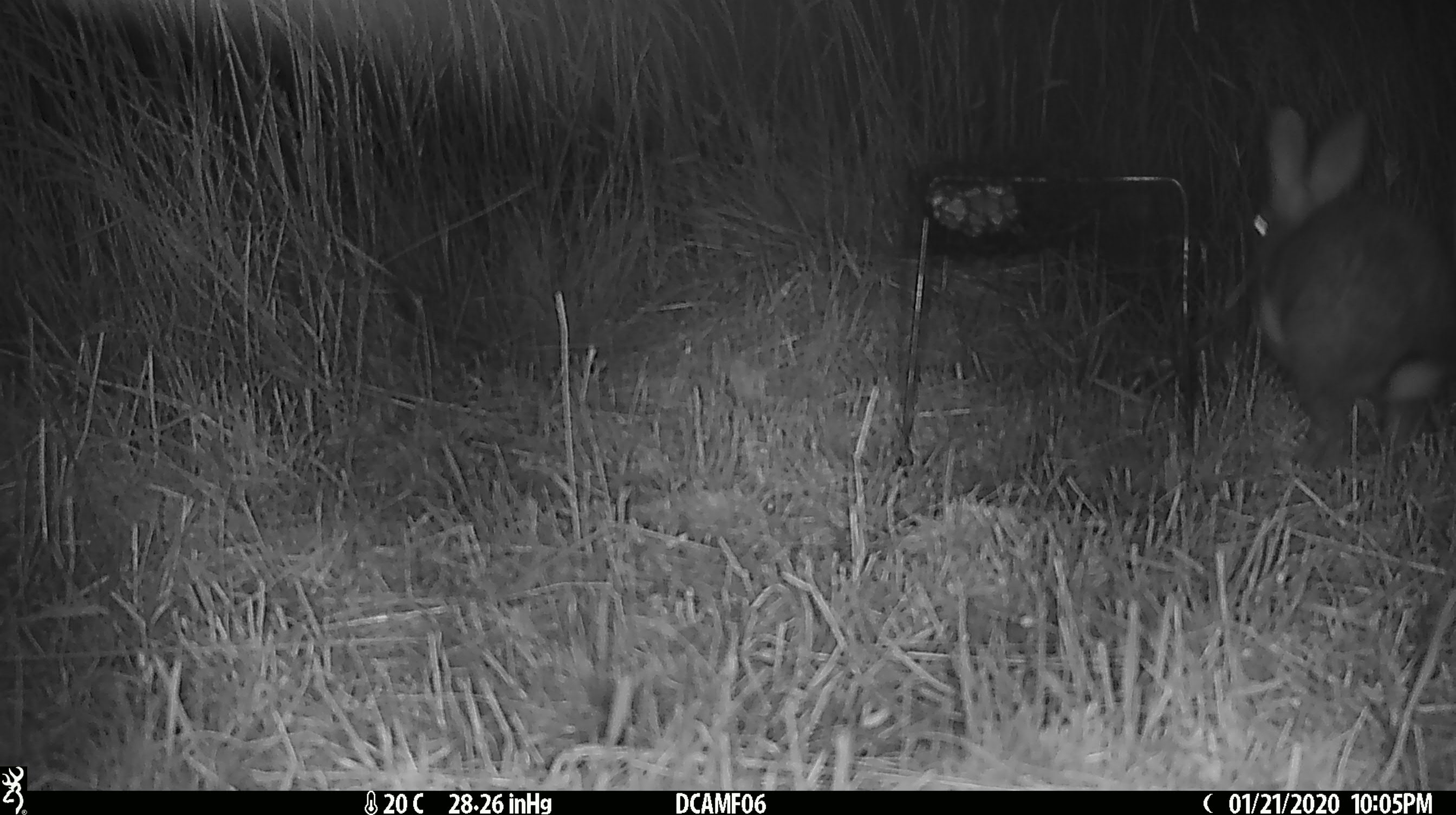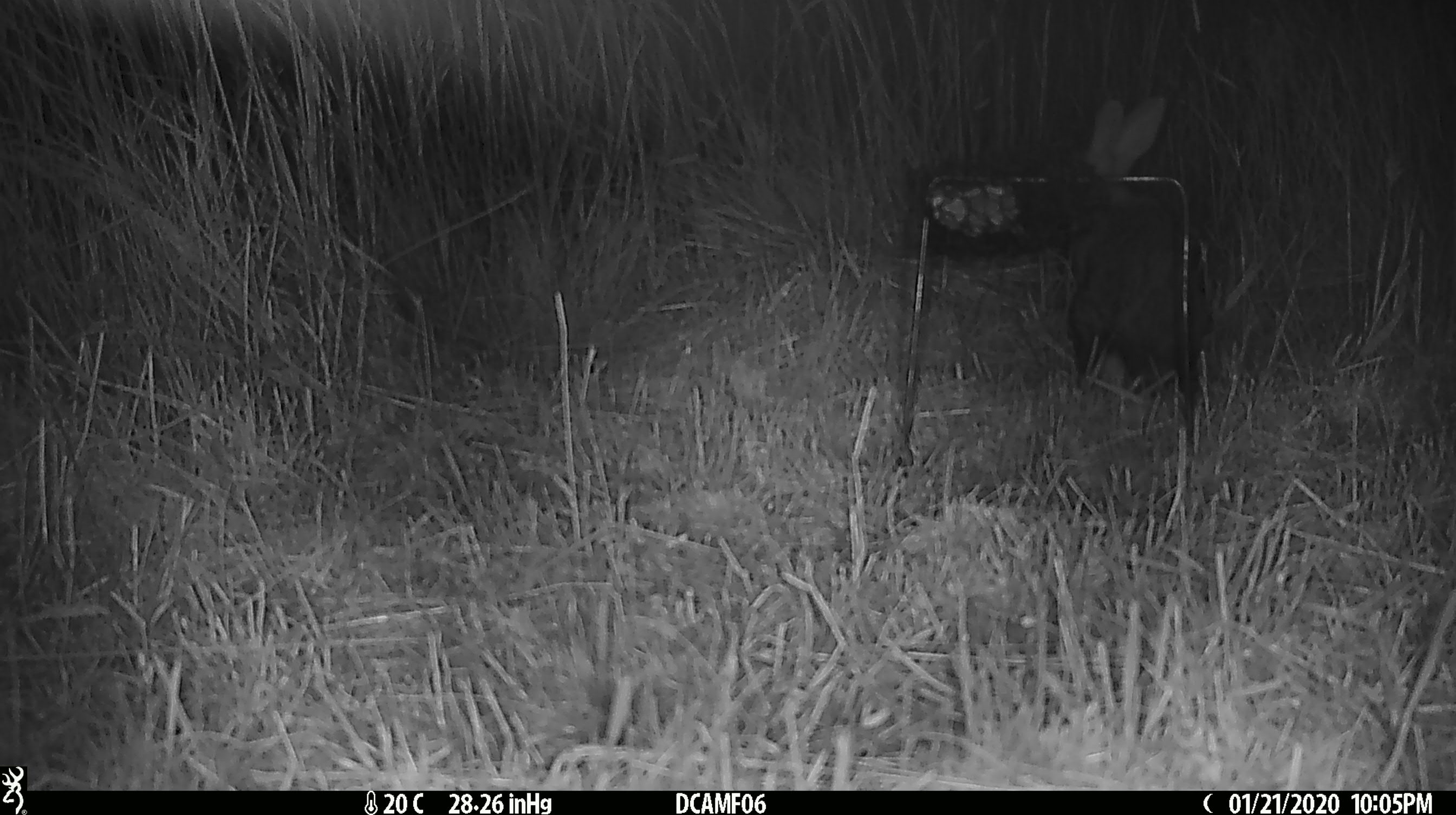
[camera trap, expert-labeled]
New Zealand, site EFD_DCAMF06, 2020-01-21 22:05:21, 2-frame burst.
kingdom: Animalia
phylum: Chordata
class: Mammalia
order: Lagomorpha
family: Leporidae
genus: Oryctolagus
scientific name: Oryctolagus cuniculus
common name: european rabbit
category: rabbit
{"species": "rabbit (european rabbit) (Oryctolagus cuniculus)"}